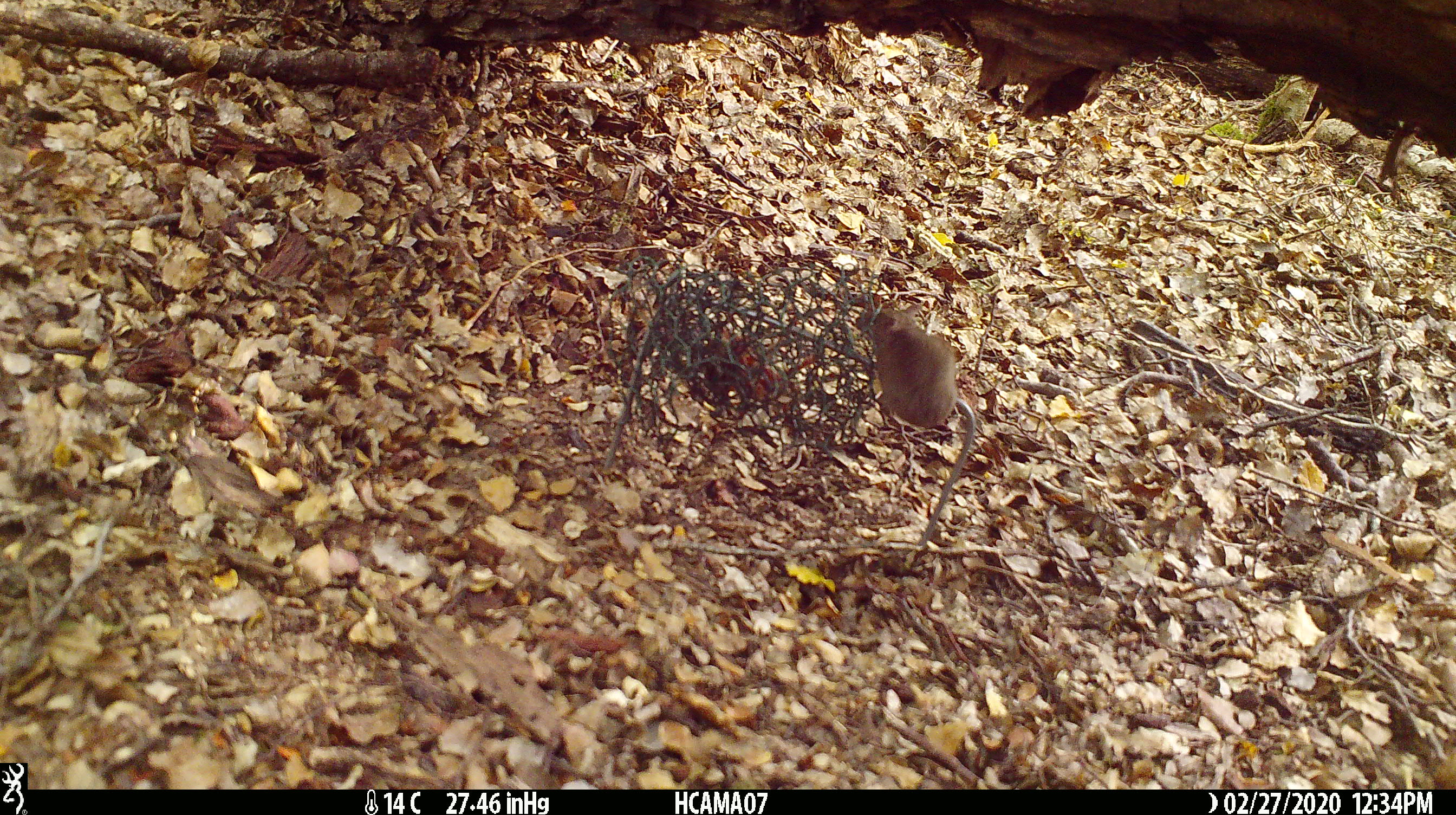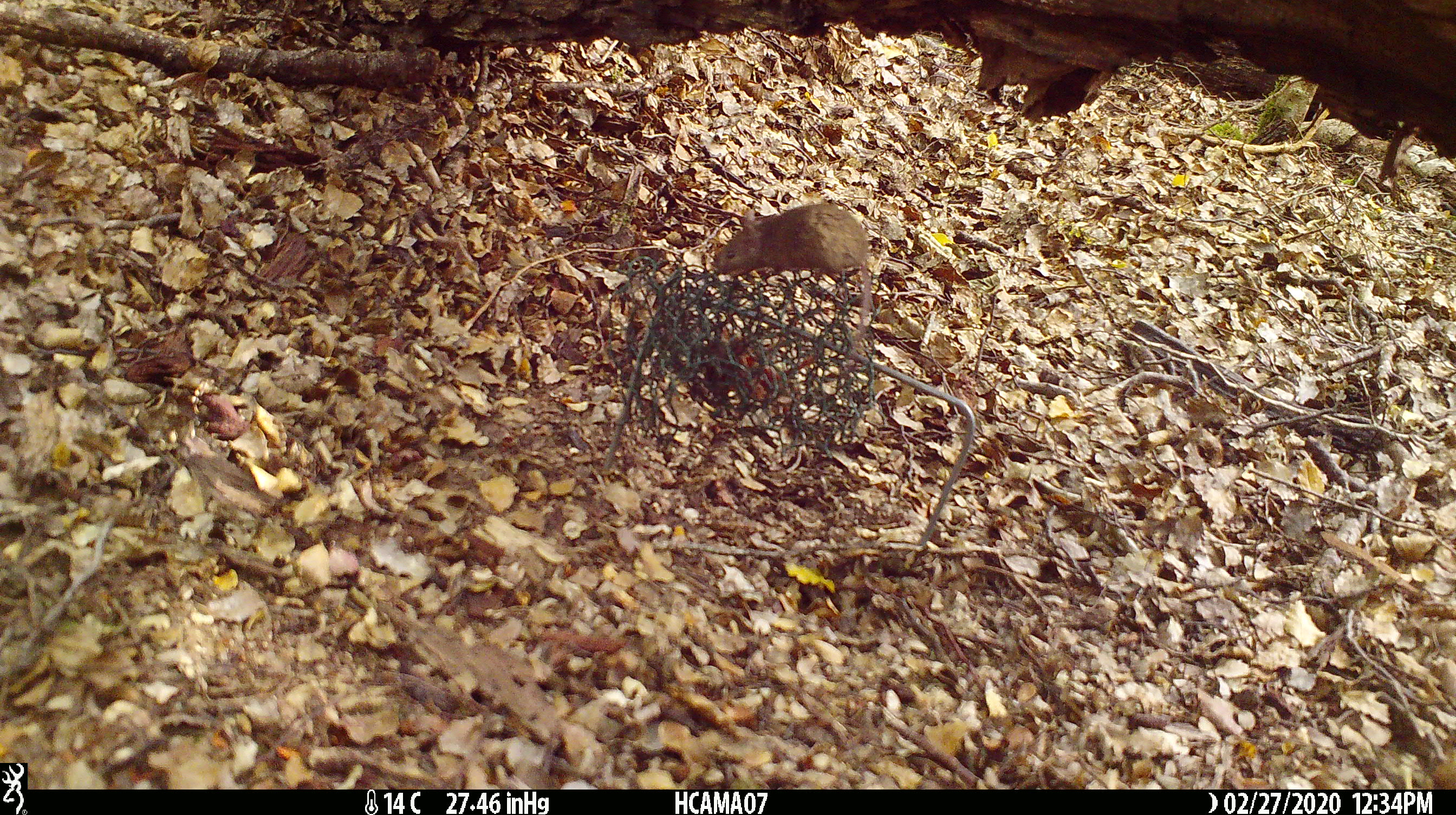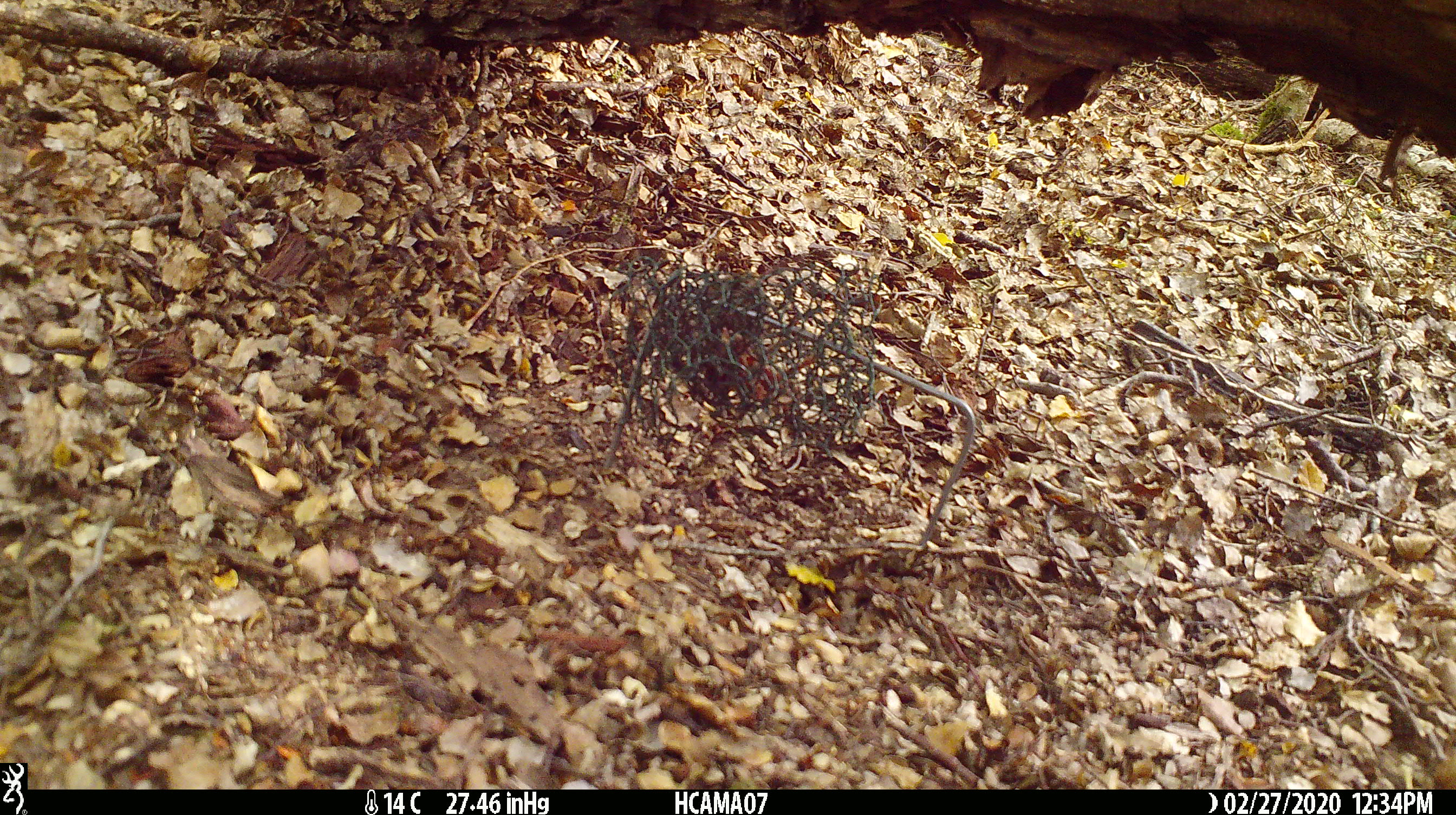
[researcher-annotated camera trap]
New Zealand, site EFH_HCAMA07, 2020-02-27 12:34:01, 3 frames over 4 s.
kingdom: Animalia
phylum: Chordata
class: Mammalia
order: Rodentia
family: Muridae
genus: Mus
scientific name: Mus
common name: mouse